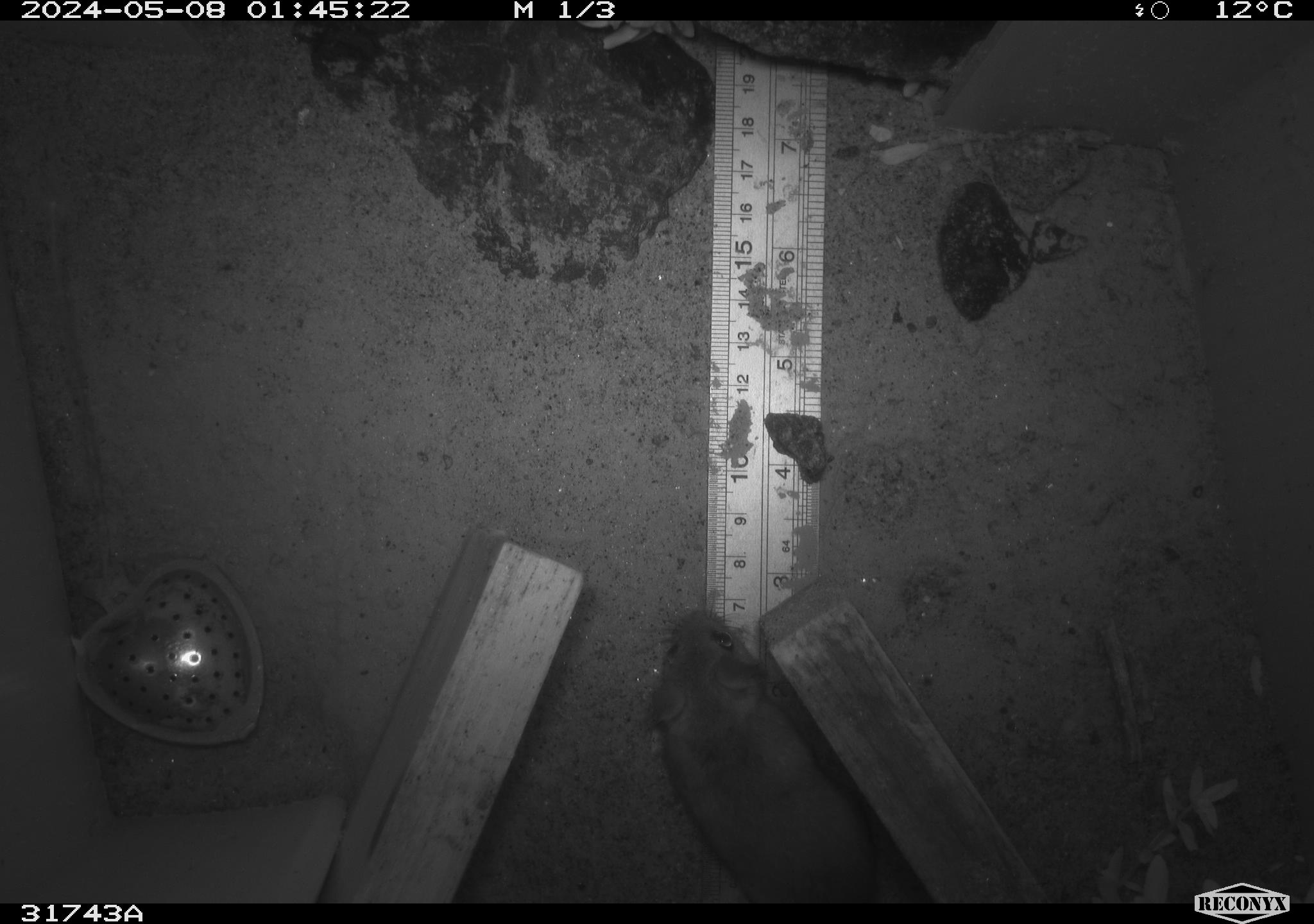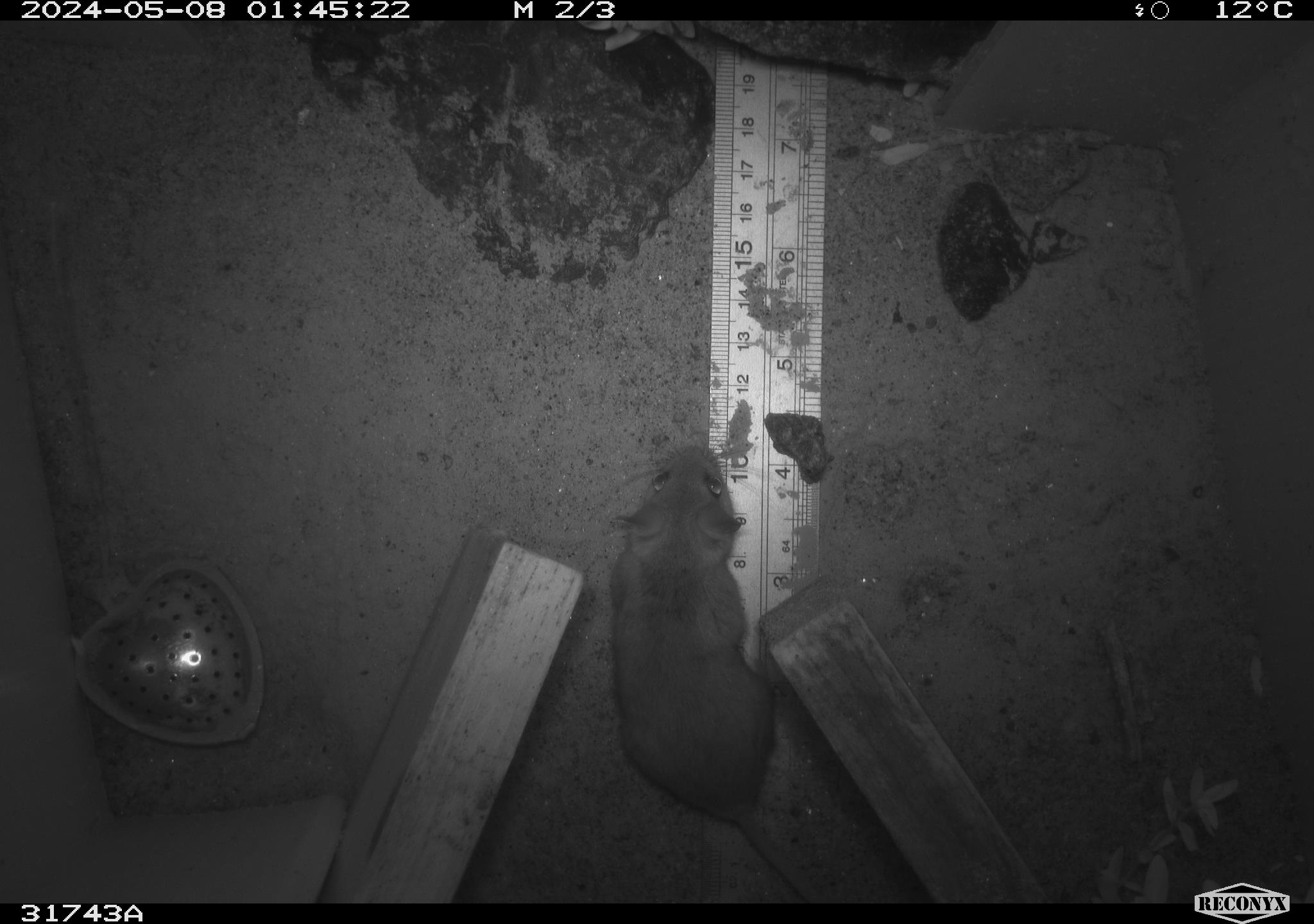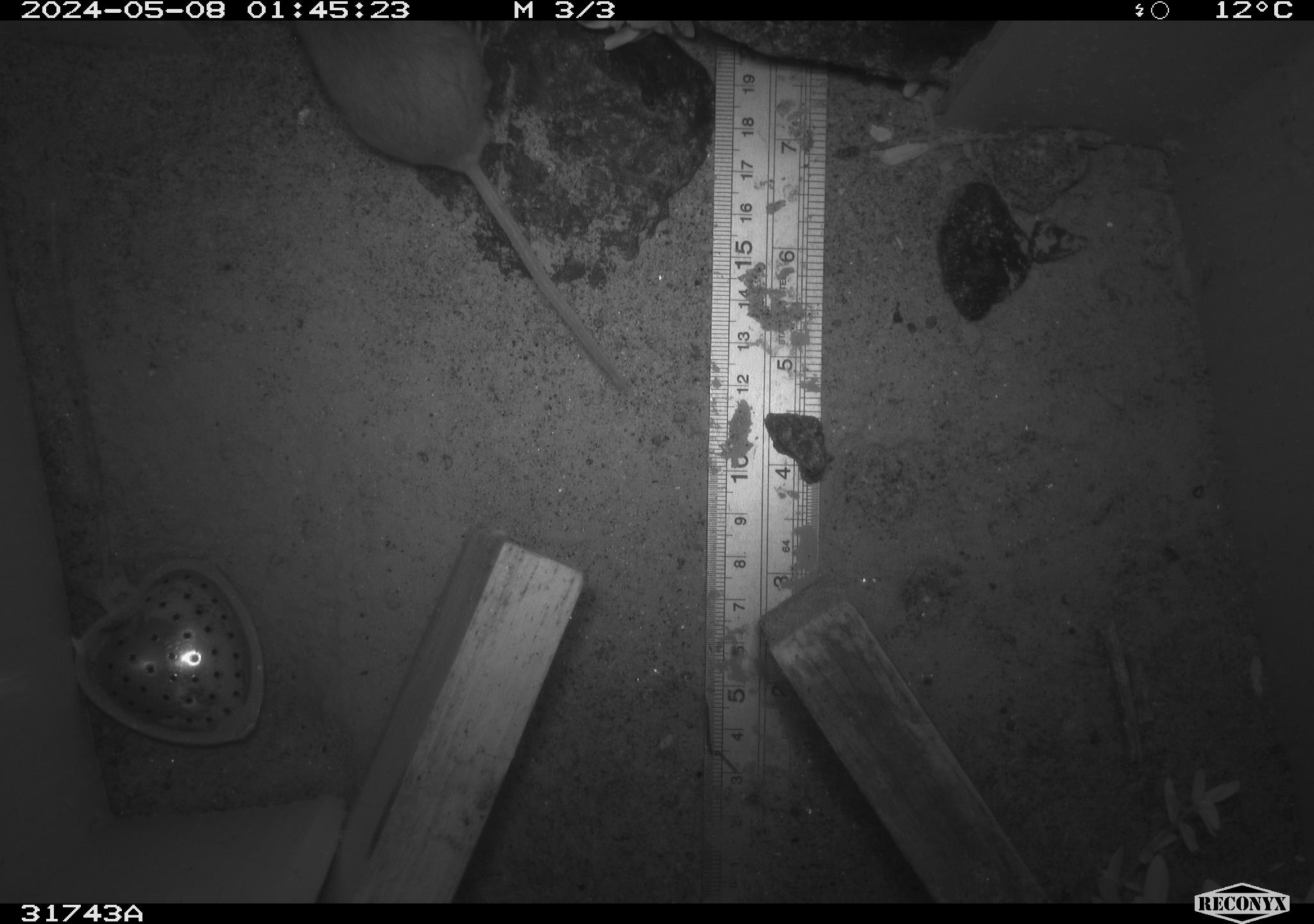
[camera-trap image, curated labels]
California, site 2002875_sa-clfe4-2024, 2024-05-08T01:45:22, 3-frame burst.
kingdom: Animalia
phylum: Chordata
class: Mammalia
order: Rodentia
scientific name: Rodentia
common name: rodent